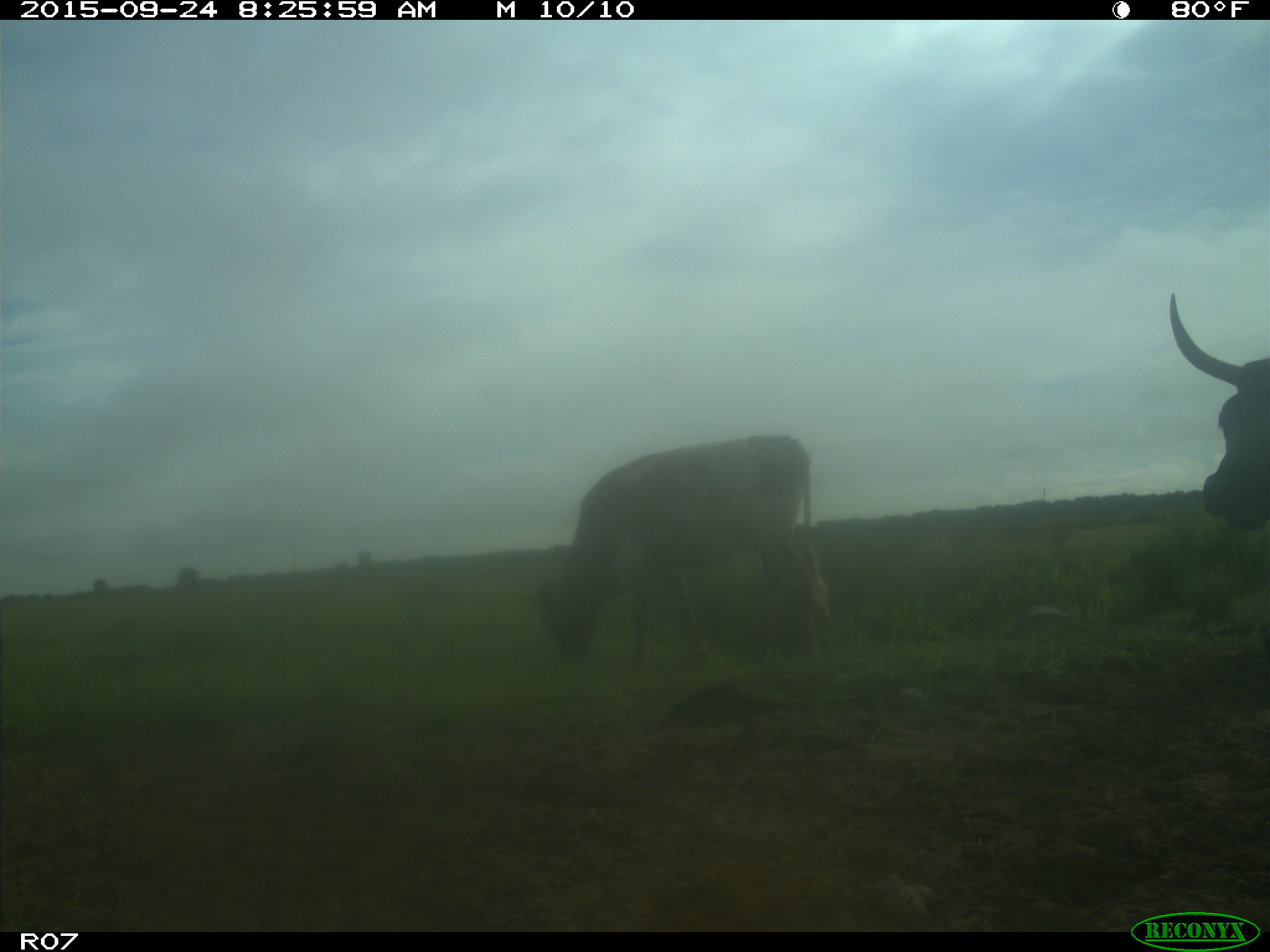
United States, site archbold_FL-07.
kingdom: Animalia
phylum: Chordata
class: Mammalia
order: Artiodactyla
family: Bovidae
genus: Bos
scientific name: Bos taurus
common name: domestic cow